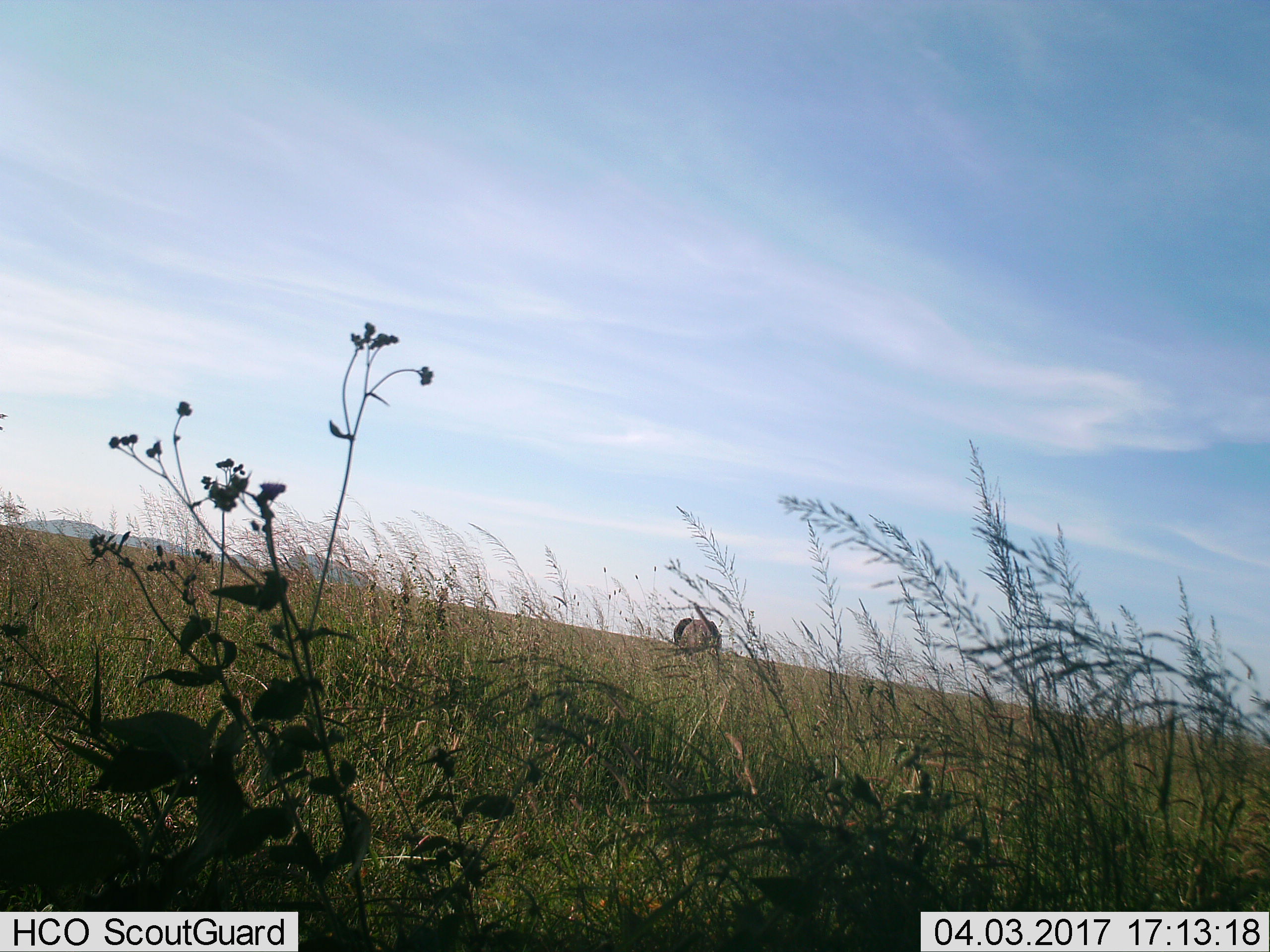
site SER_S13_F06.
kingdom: Animalia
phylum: Chordata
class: Mammalia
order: Proboscidea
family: Elephantidae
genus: Loxodonta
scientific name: Loxodonta africana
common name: african bush elephant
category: elephant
Elephant (african bush elephant) (Loxodonta africana), count 1. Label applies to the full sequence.